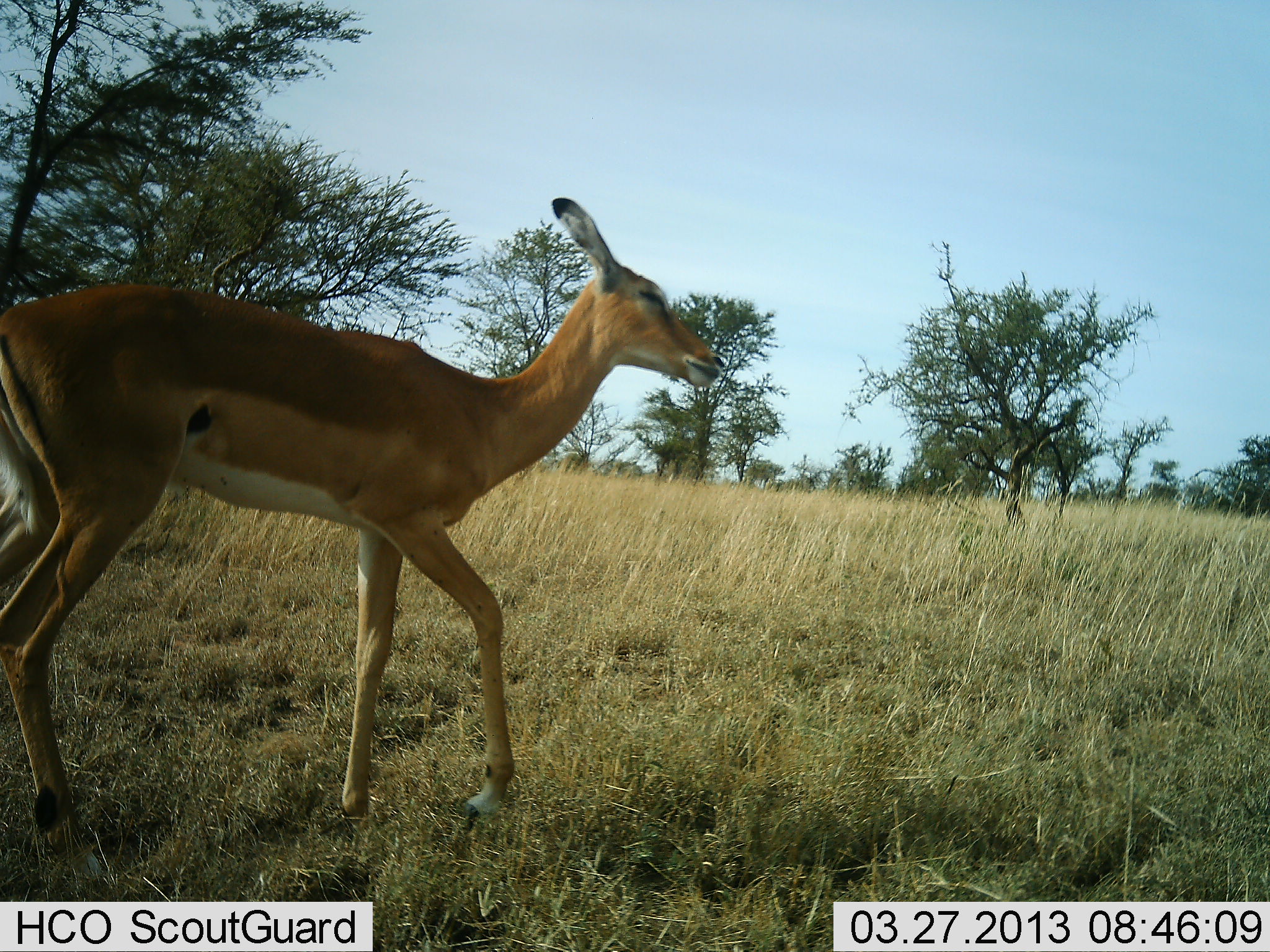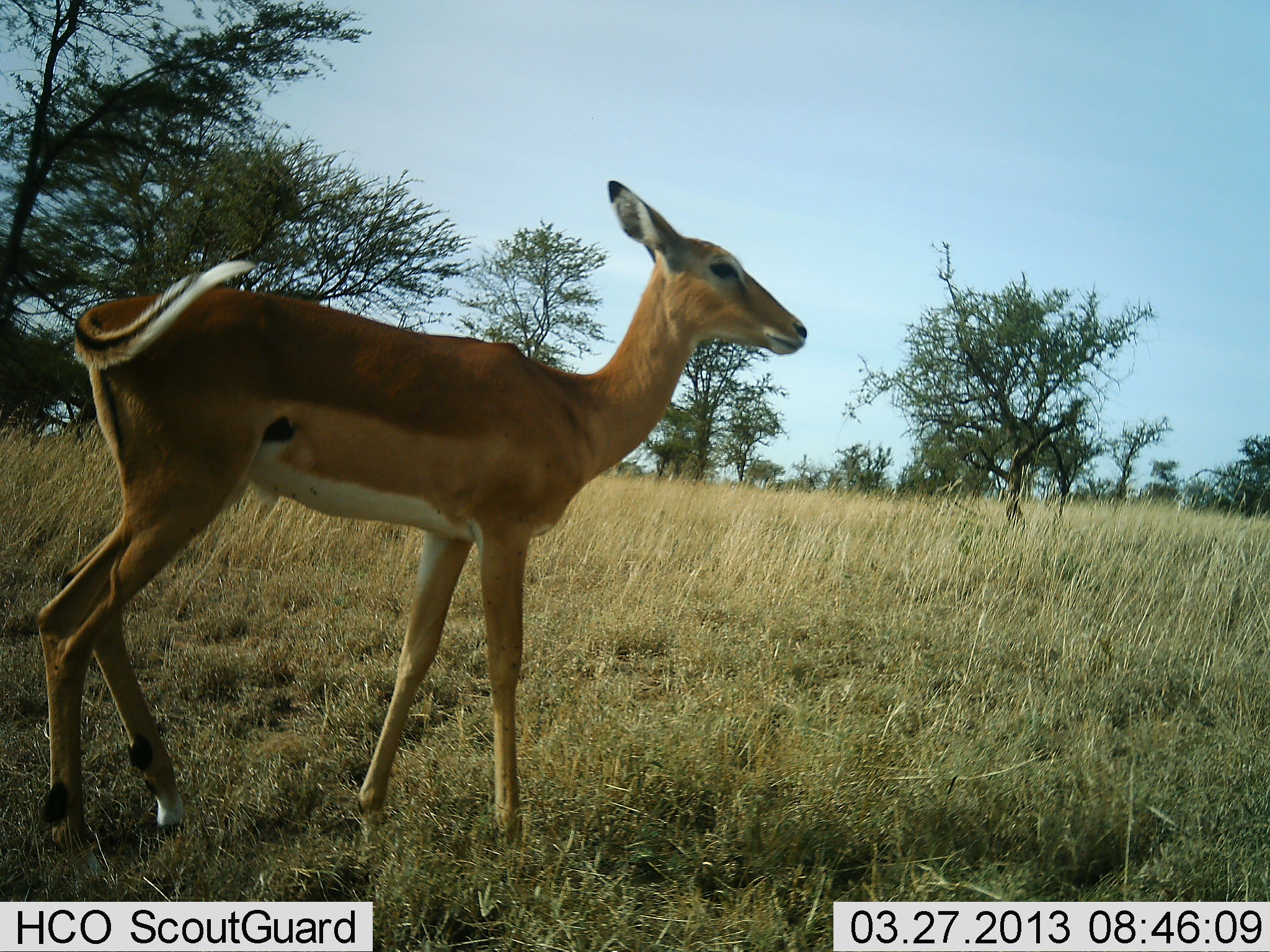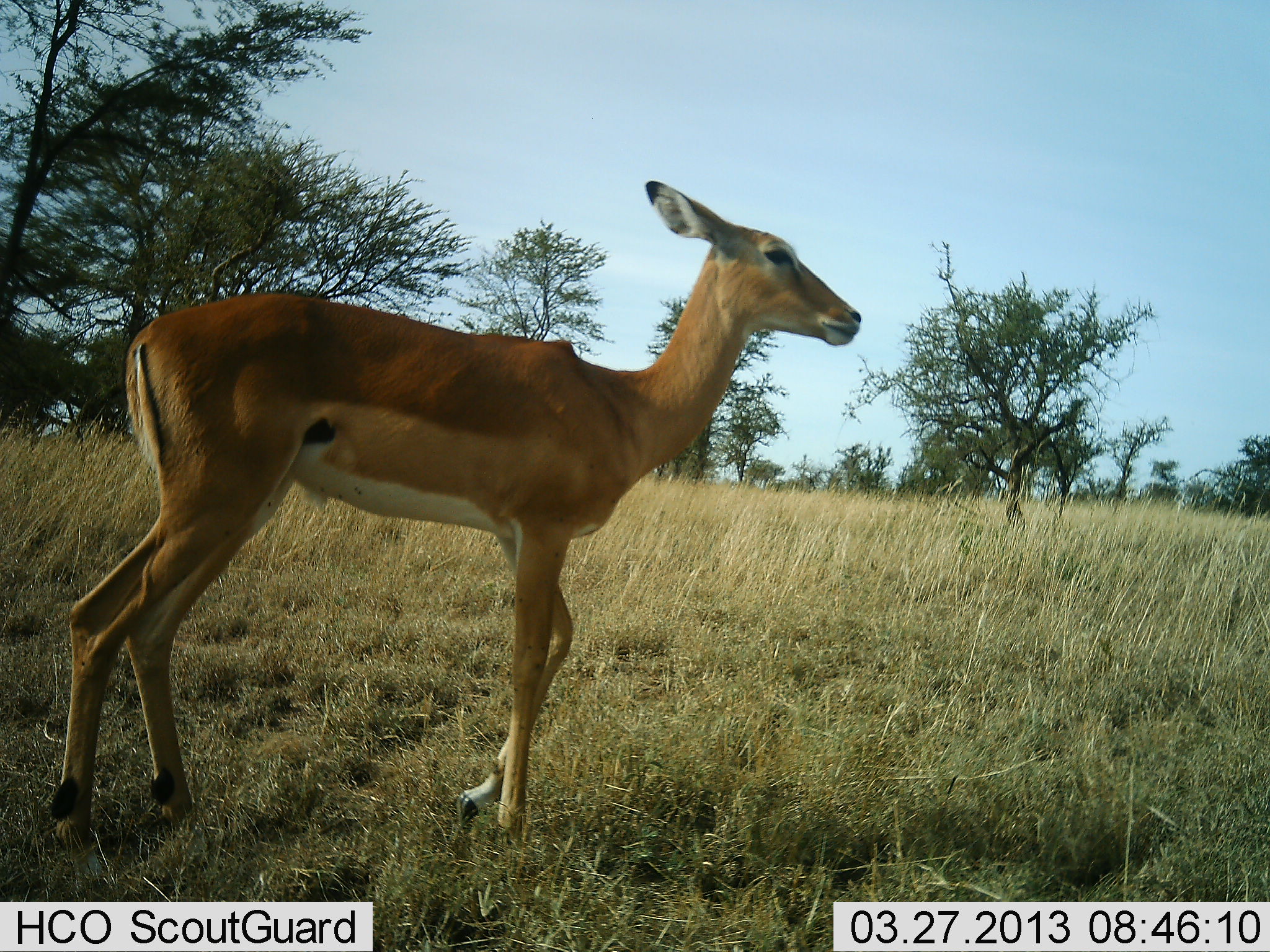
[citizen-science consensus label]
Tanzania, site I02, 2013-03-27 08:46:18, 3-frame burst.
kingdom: Animalia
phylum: Chordata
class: Mammalia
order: Artiodactyla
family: Bovidae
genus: Aepyceros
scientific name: Aepyceros melampus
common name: impala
Impala (Aepyceros melampus), count 1. Behavior (volunteer vote fractions): standing 61%, resting 0%, moving 39%, interacting 0%. Young present (vote fraction): 0%. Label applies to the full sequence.